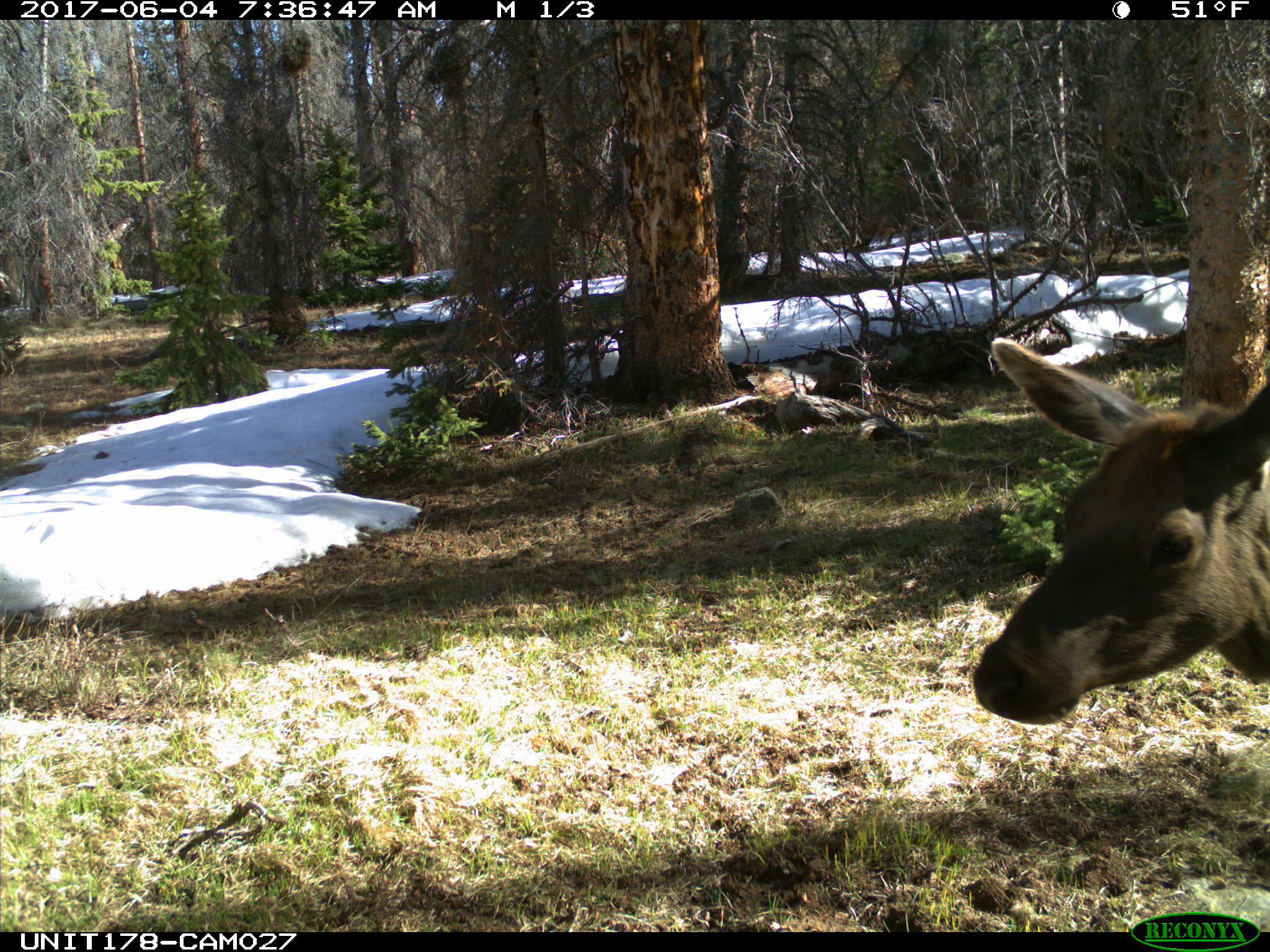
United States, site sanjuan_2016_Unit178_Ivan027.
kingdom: Animalia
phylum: Chordata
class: Mammalia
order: Artiodactyla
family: Cervidae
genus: Cervus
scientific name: Cervus elaphus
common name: red deer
Cervus elaphus (red deer).